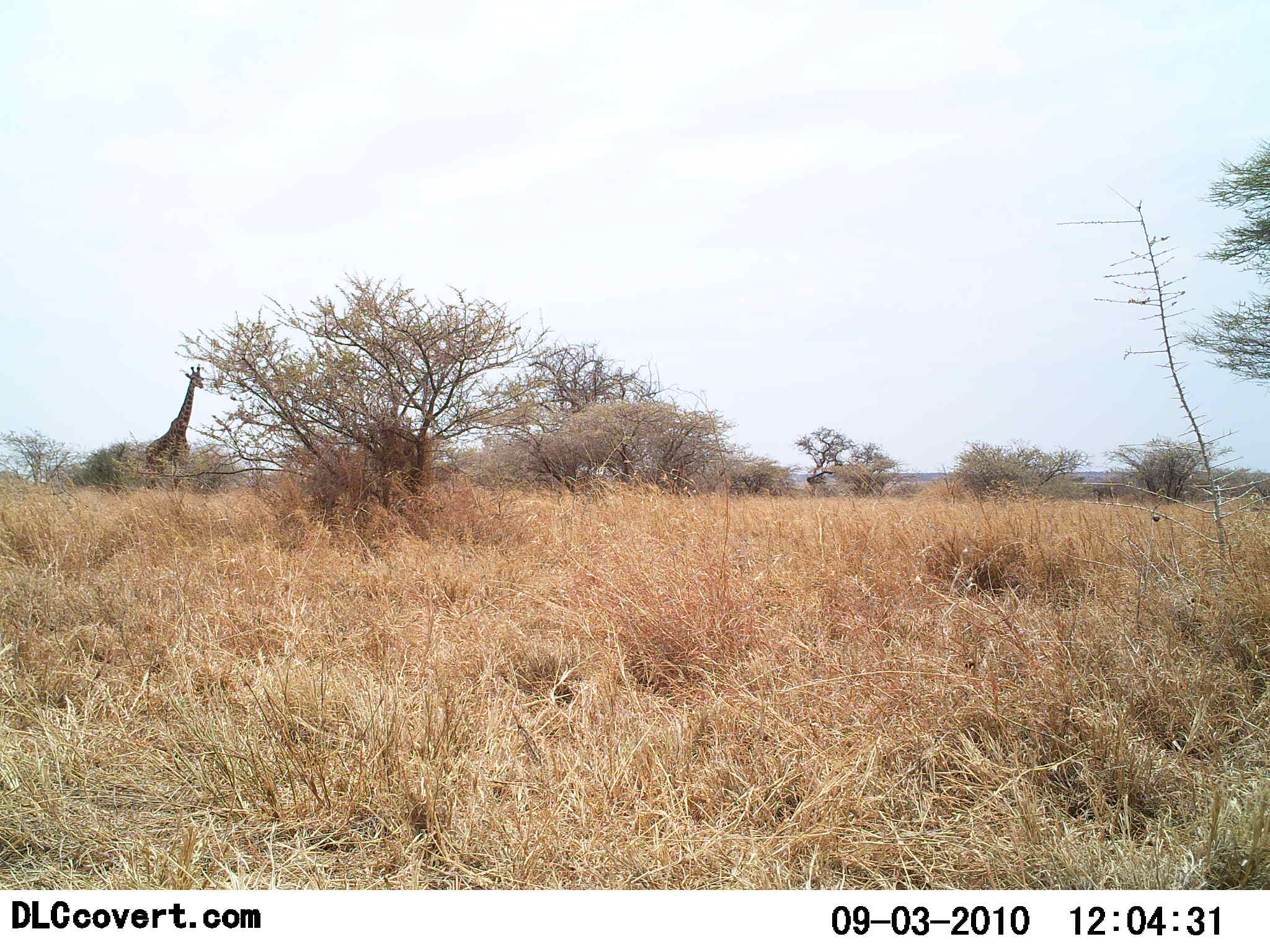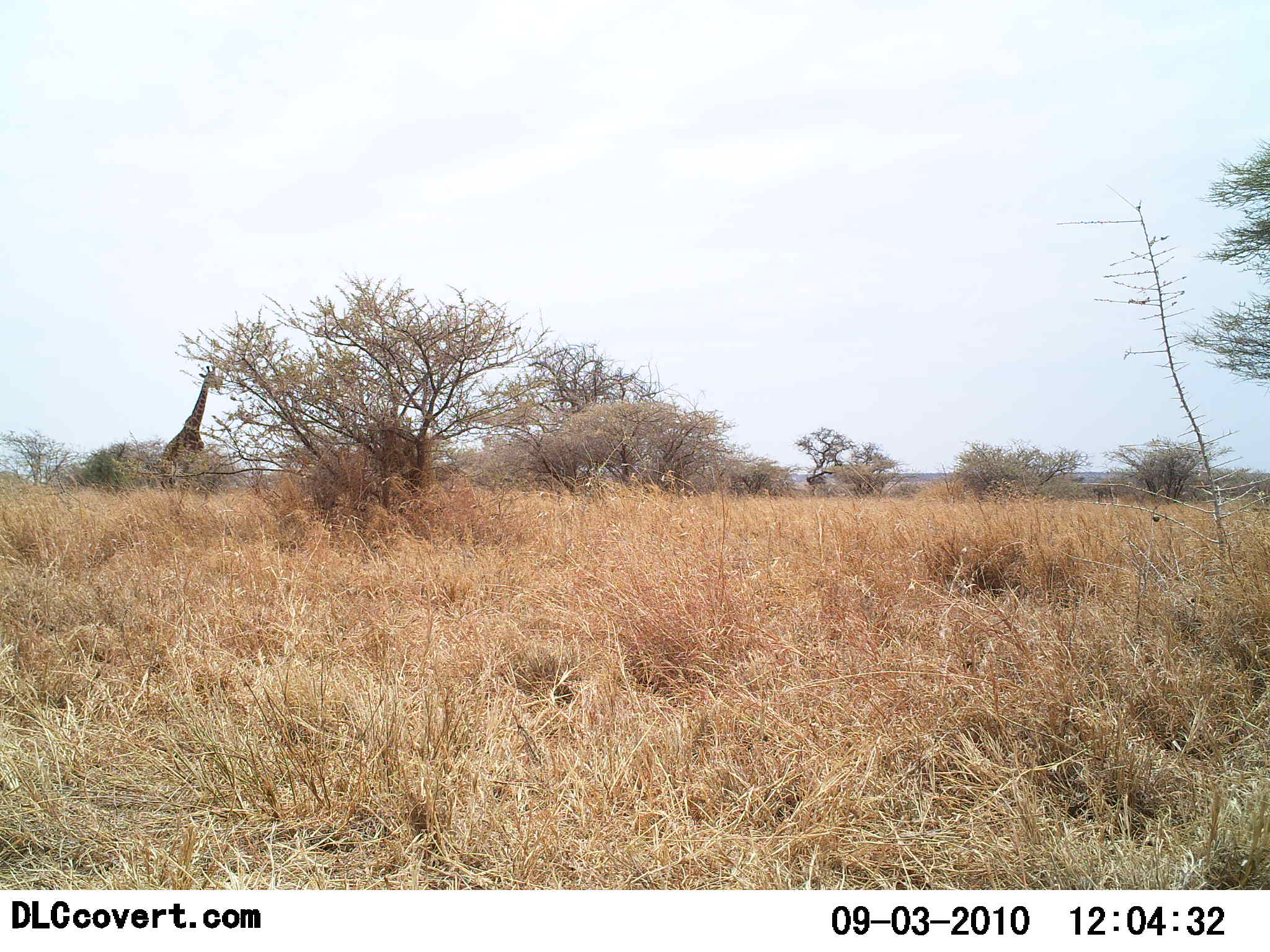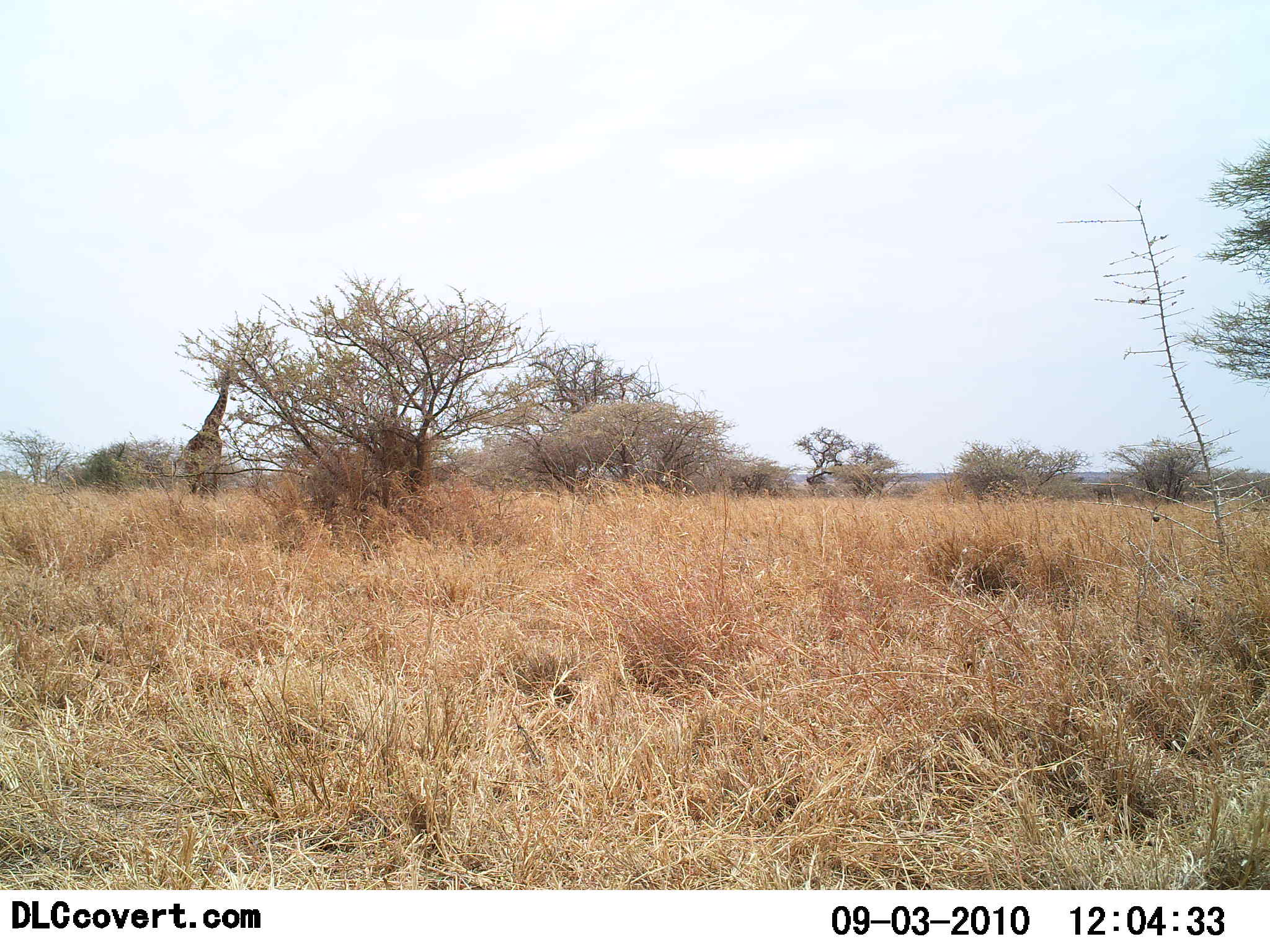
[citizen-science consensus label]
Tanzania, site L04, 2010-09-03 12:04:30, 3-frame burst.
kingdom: Animalia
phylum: Chordata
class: Mammalia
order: Artiodactyla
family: Giraffidae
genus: Giraffa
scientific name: Giraffa camelopardalis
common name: giraffe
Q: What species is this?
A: Giraffe (Giraffa camelopardalis).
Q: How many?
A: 1.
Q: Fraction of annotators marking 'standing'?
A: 31%.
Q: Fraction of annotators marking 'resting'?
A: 0%.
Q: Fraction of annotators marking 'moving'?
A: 69%.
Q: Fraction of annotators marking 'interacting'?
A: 0%.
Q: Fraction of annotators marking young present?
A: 0%.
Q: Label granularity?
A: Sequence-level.